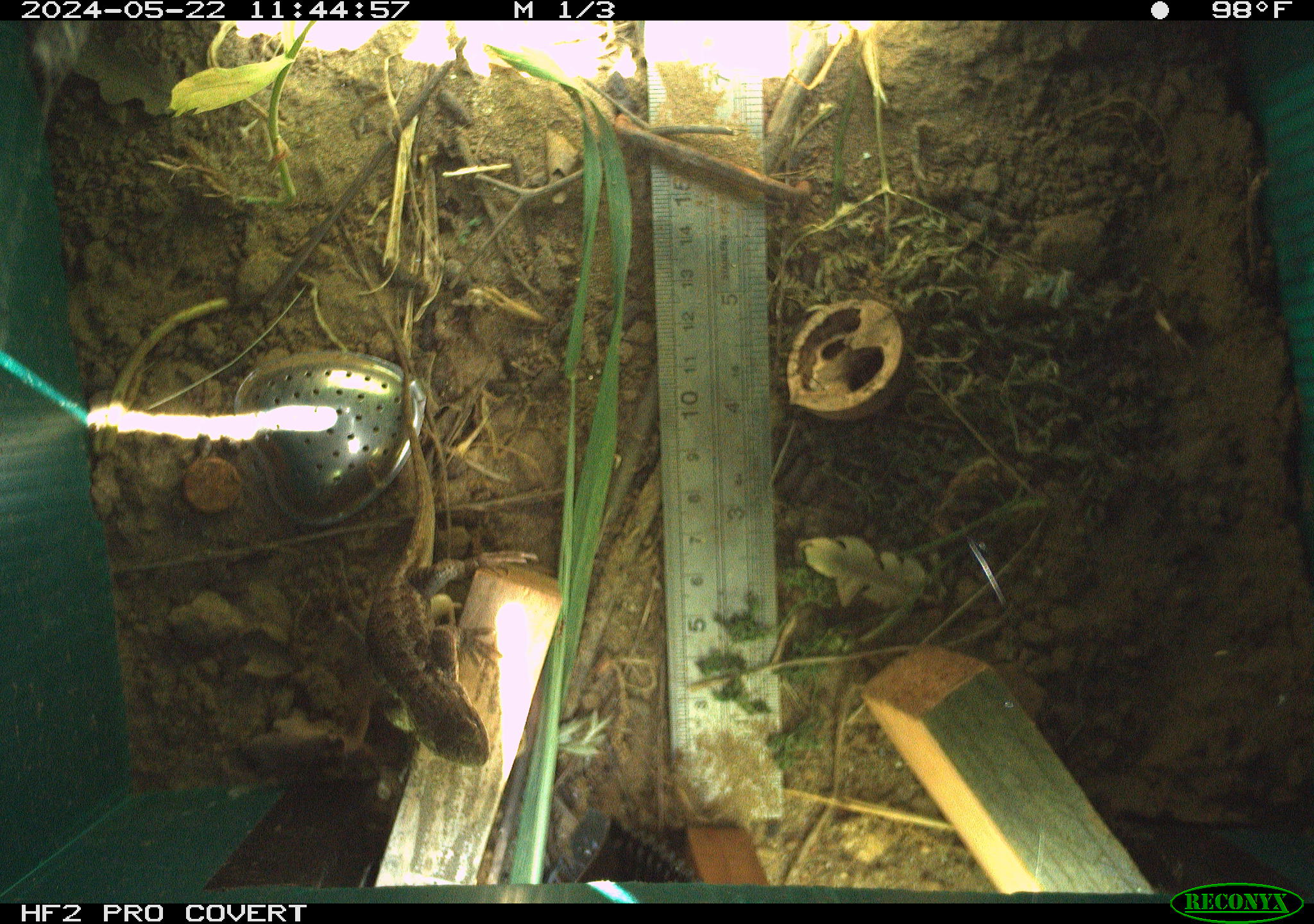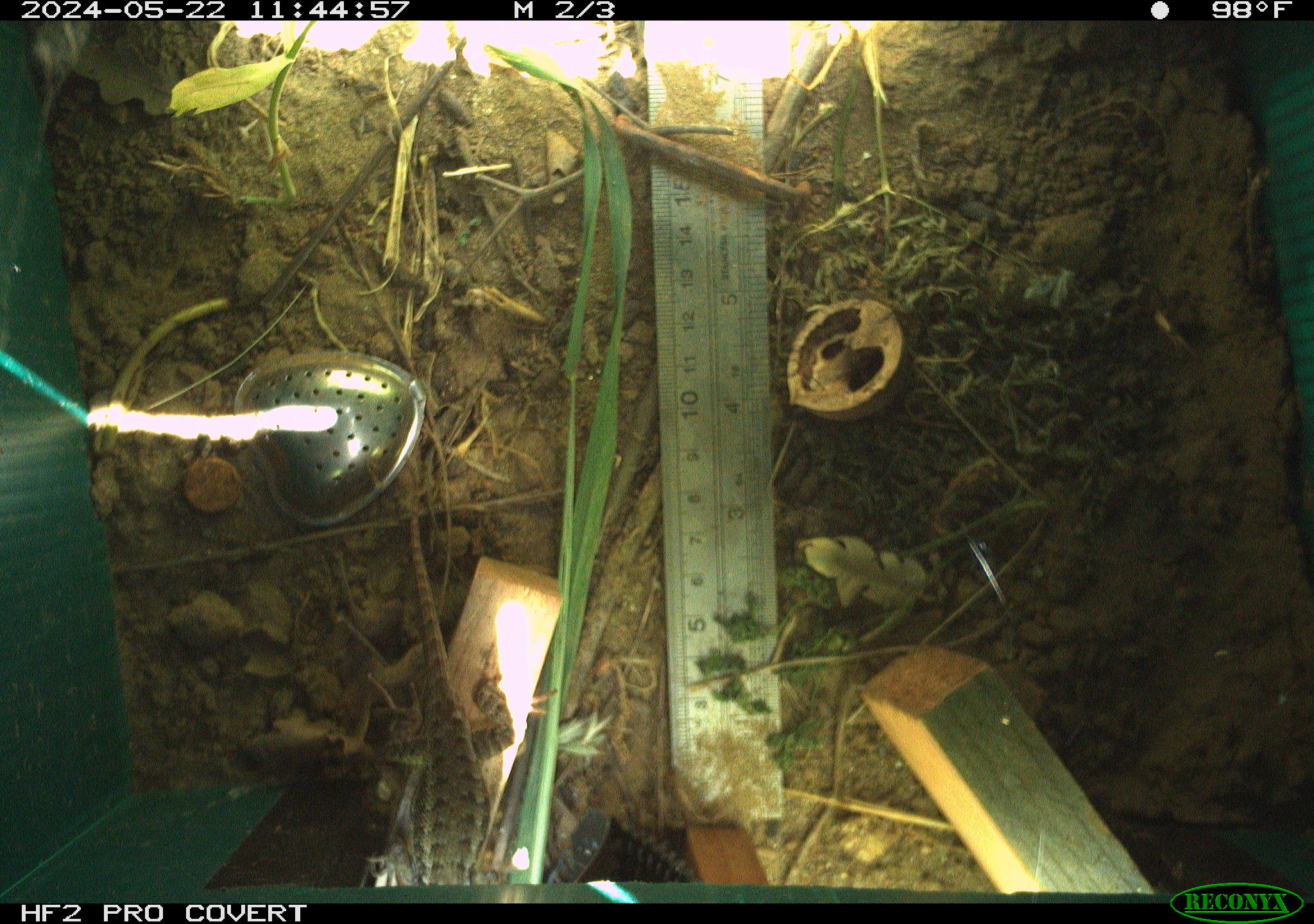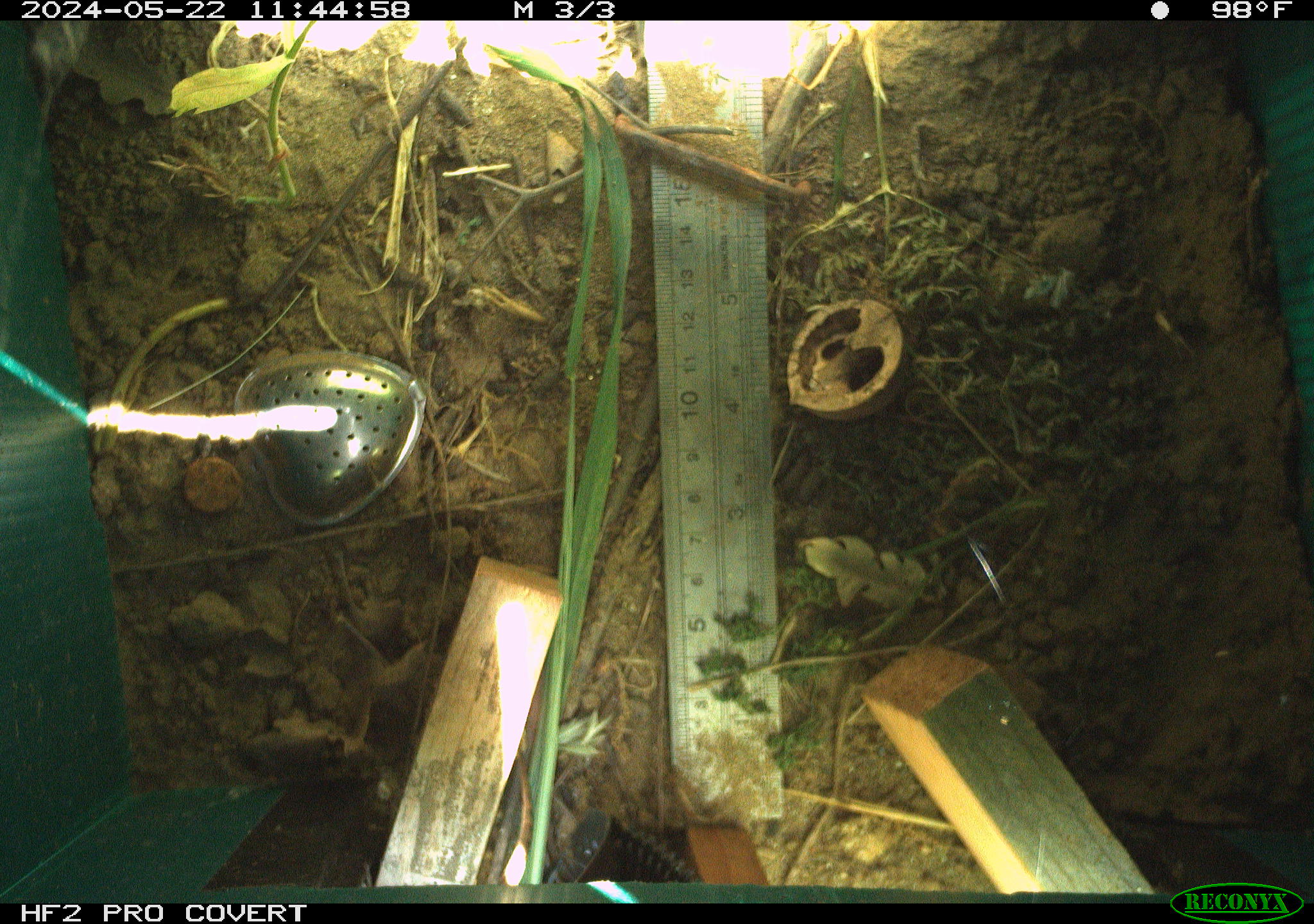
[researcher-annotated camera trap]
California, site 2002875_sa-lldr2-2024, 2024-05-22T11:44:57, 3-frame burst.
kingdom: Animalia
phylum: Chordata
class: Reptilia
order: Squamata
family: Phrynosomatidae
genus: Sceloporus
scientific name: Sceloporus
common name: spiny lizards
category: sceloporus species